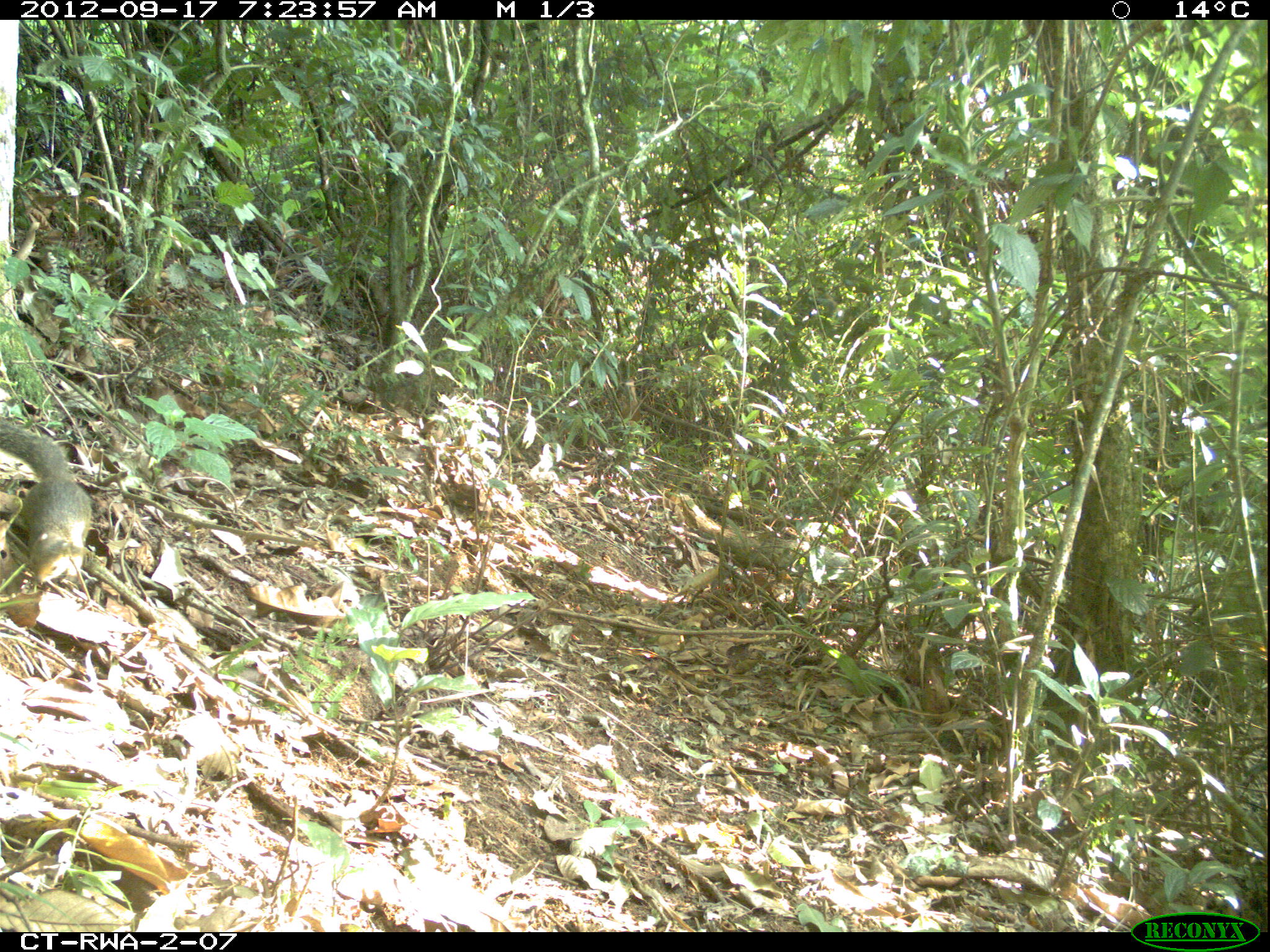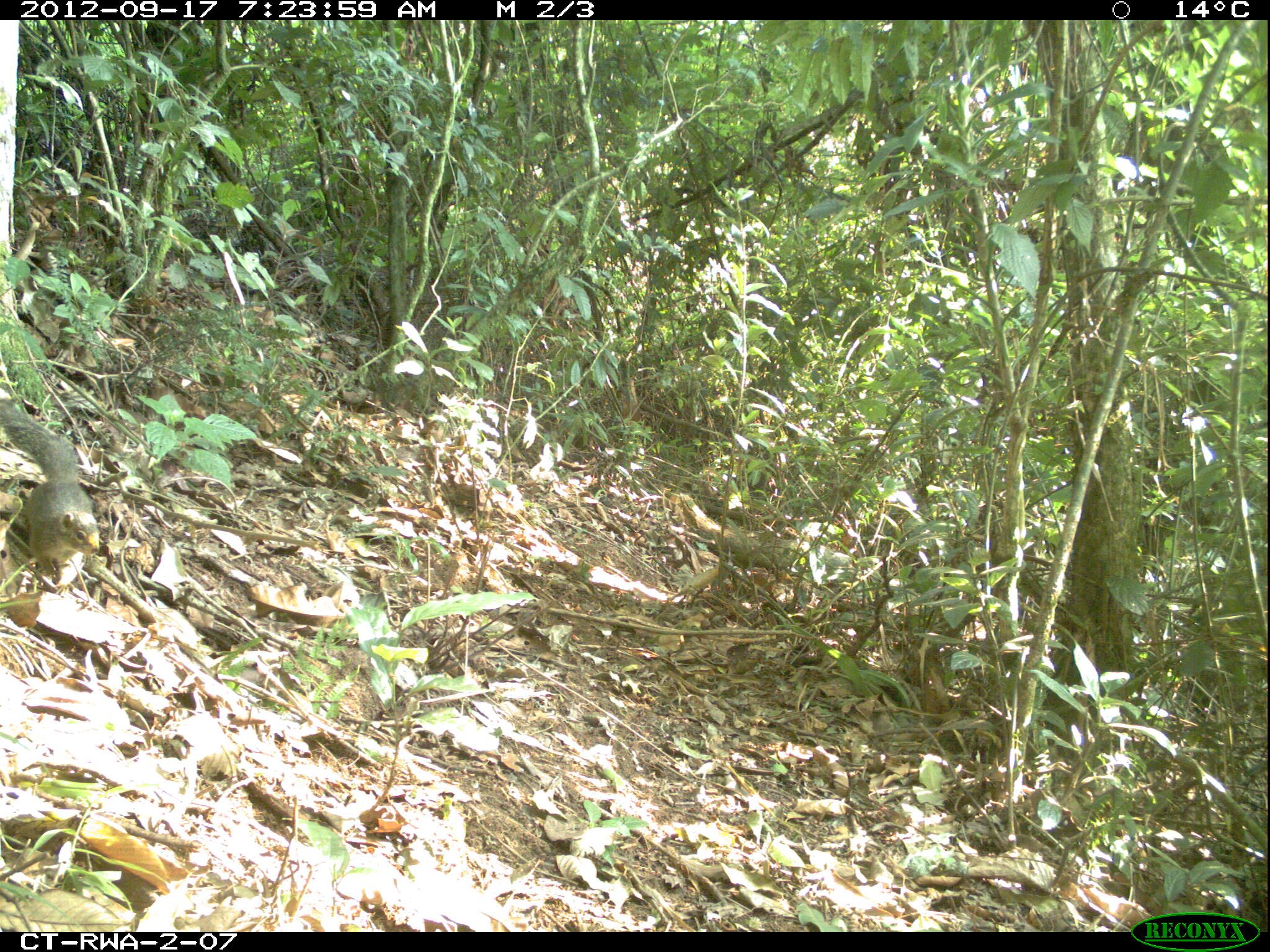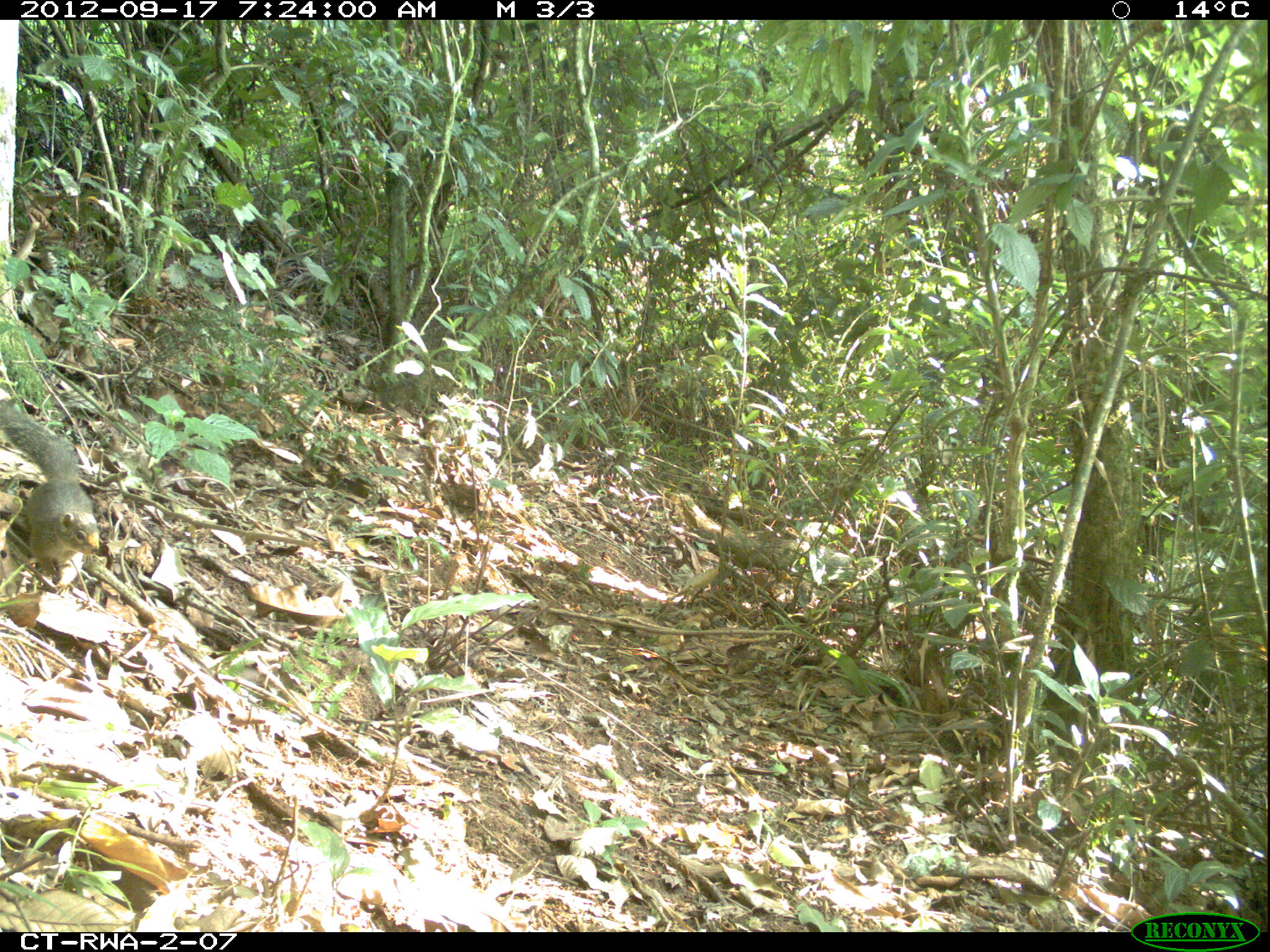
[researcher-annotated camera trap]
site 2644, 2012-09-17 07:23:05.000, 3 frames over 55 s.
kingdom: Animalia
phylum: Chordata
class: Mammalia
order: Rodentia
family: Sciuridae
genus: Funisciurus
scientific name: Funisciurus carruthersi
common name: carruther's mountain squirrel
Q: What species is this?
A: Funisciurus carruthersi (carruther's mountain squirrel).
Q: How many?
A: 1.